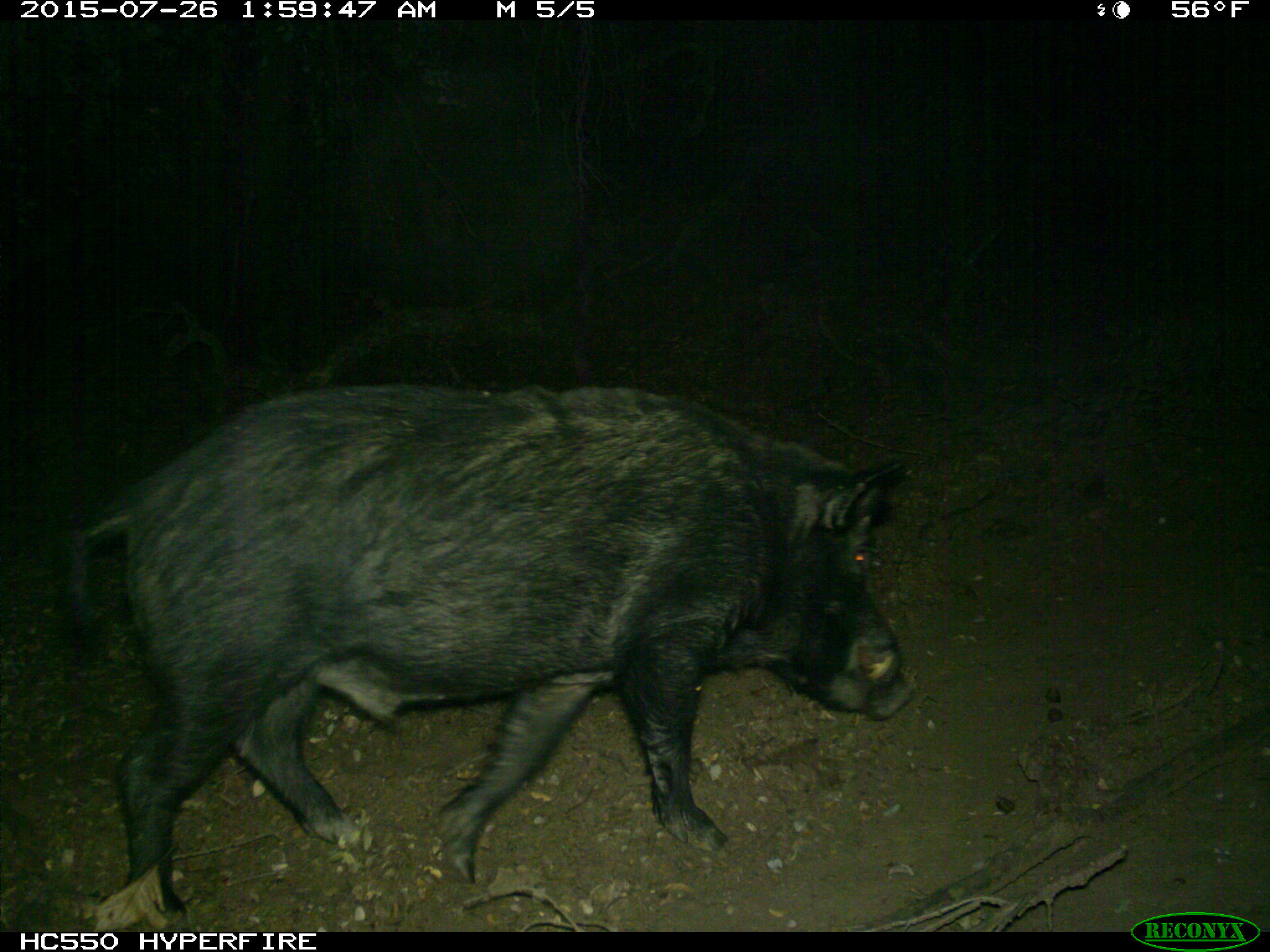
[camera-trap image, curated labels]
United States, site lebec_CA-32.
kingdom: Animalia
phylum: Chordata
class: Mammalia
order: Artiodactyla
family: Suidae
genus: Sus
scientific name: Sus scrofa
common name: wild boar